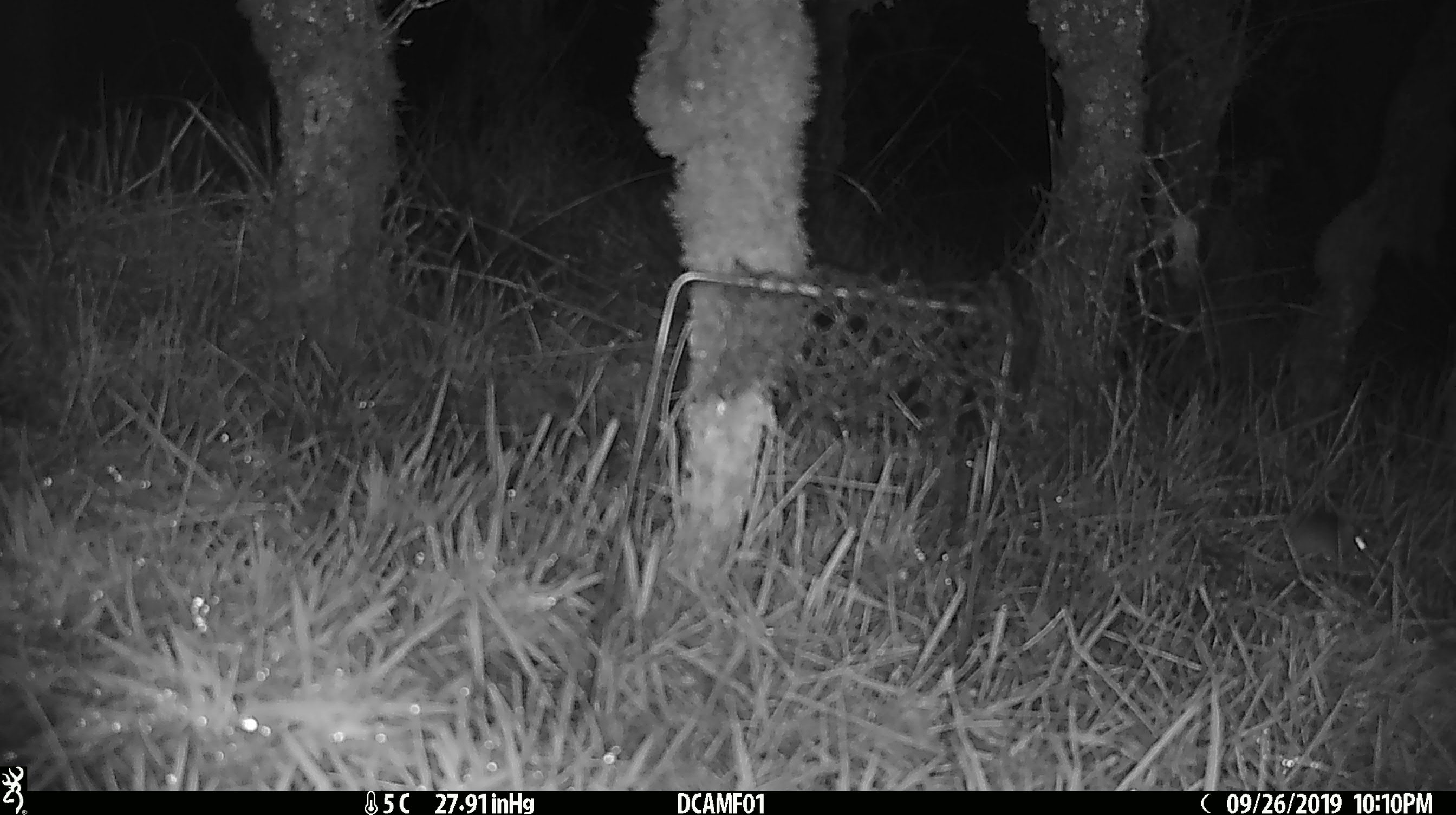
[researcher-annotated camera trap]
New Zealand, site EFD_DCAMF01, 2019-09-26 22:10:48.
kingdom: Animalia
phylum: Chordata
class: Mammalia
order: Rodentia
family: Muridae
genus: Mus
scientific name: Mus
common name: mouse